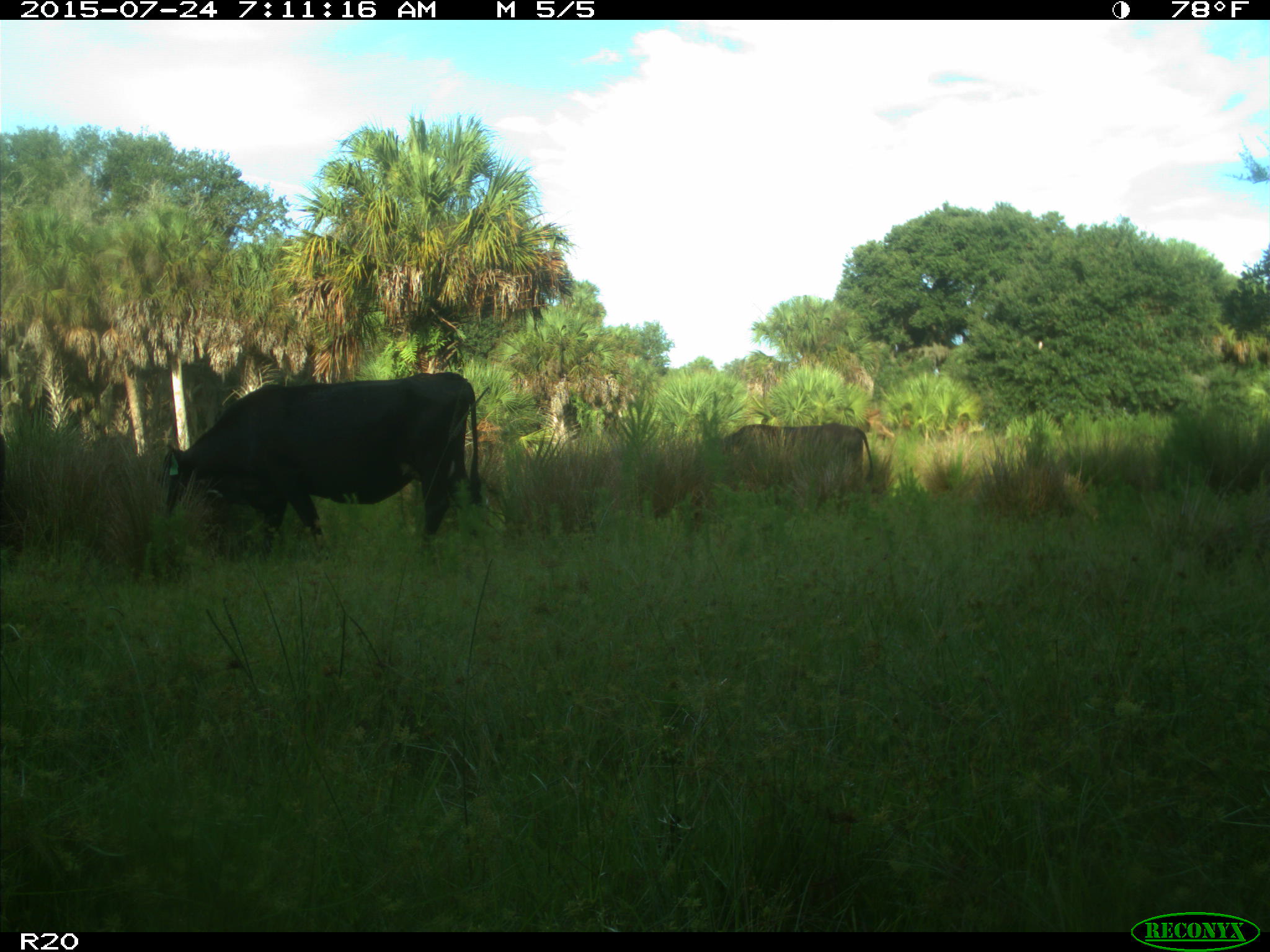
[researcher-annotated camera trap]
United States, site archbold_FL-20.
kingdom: Animalia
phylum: Chordata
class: Mammalia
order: Artiodactyla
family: Bovidae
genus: Bos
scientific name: Bos taurus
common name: domestic cow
Bos taurus (domestic cow).